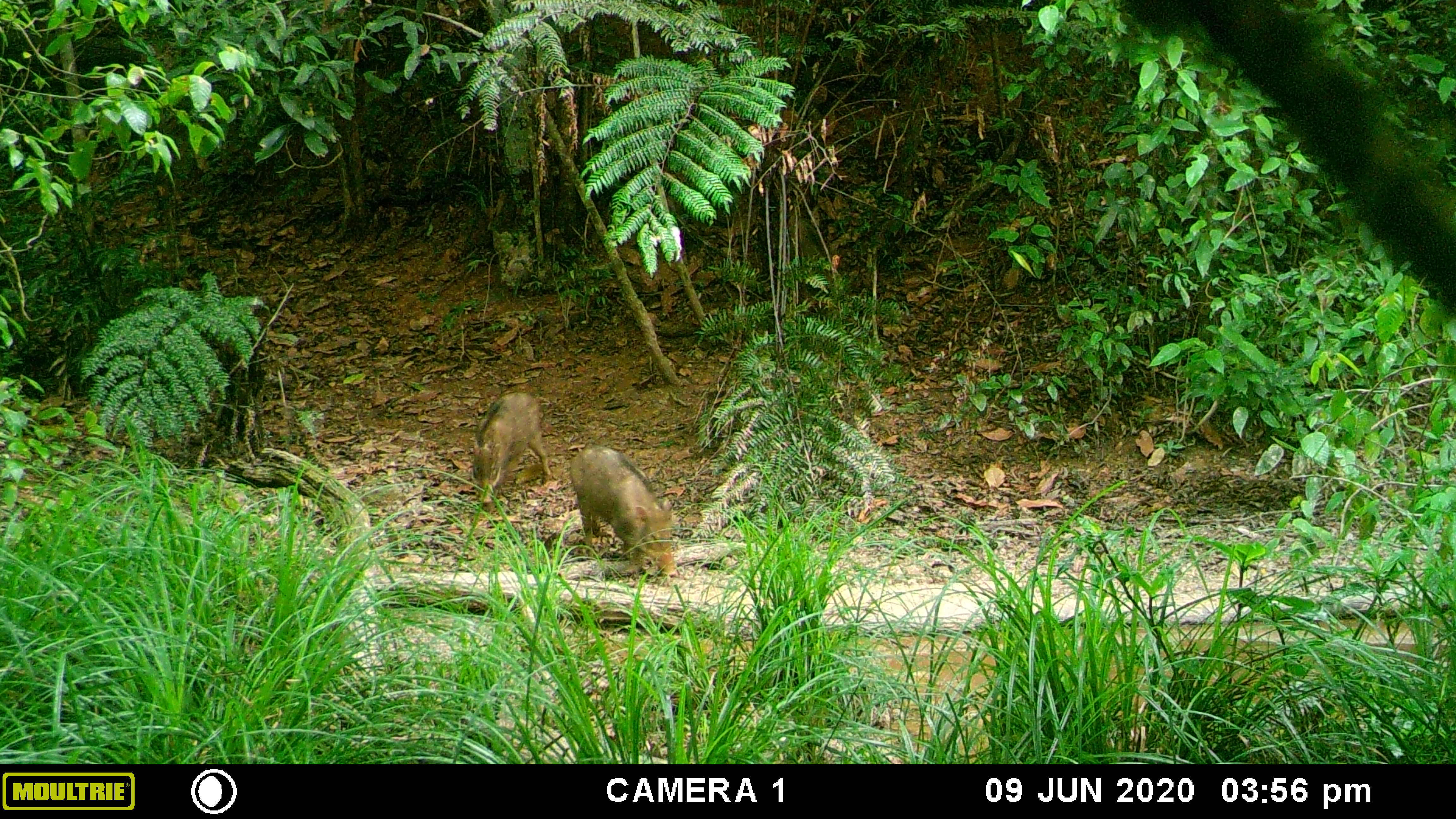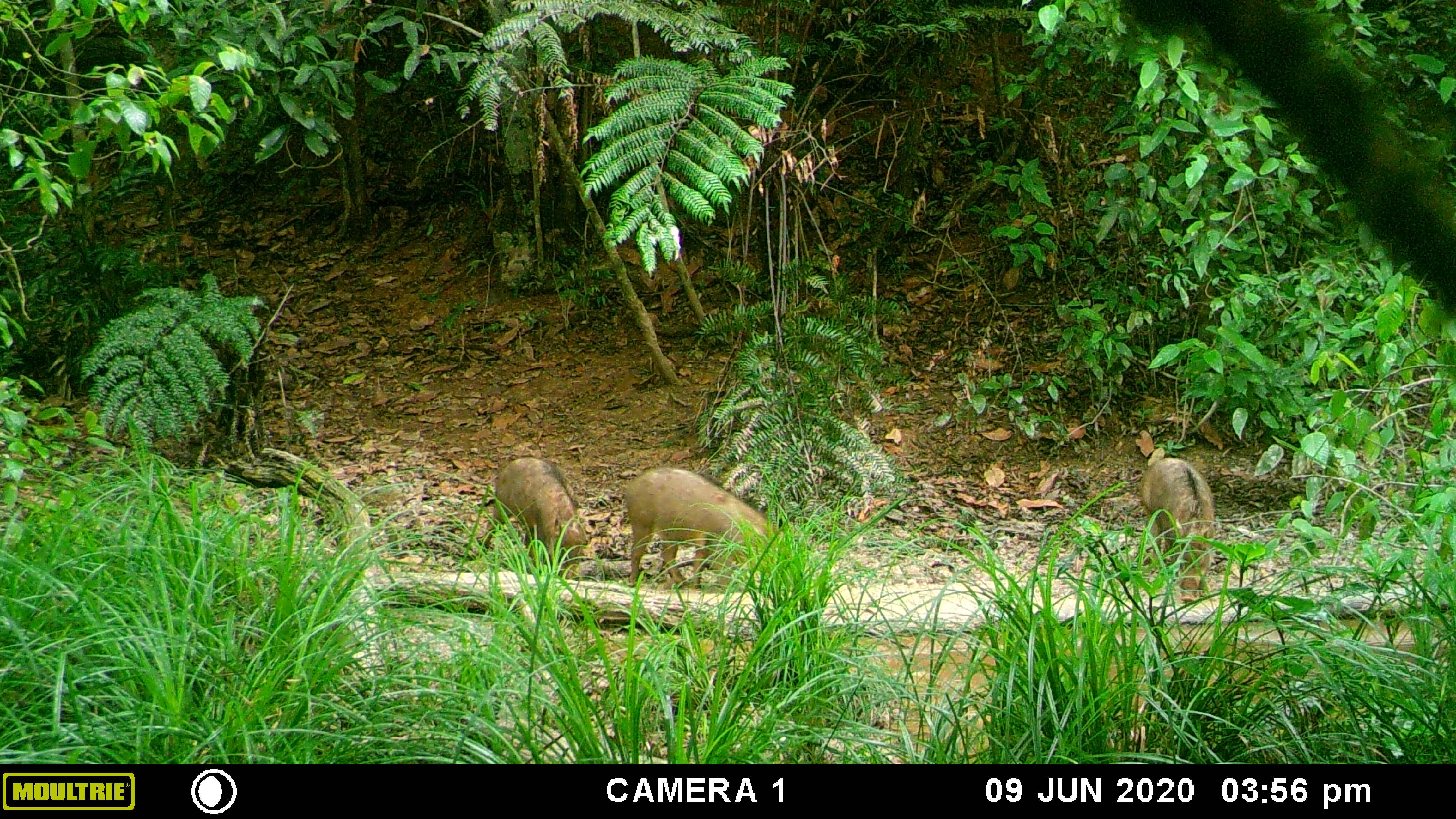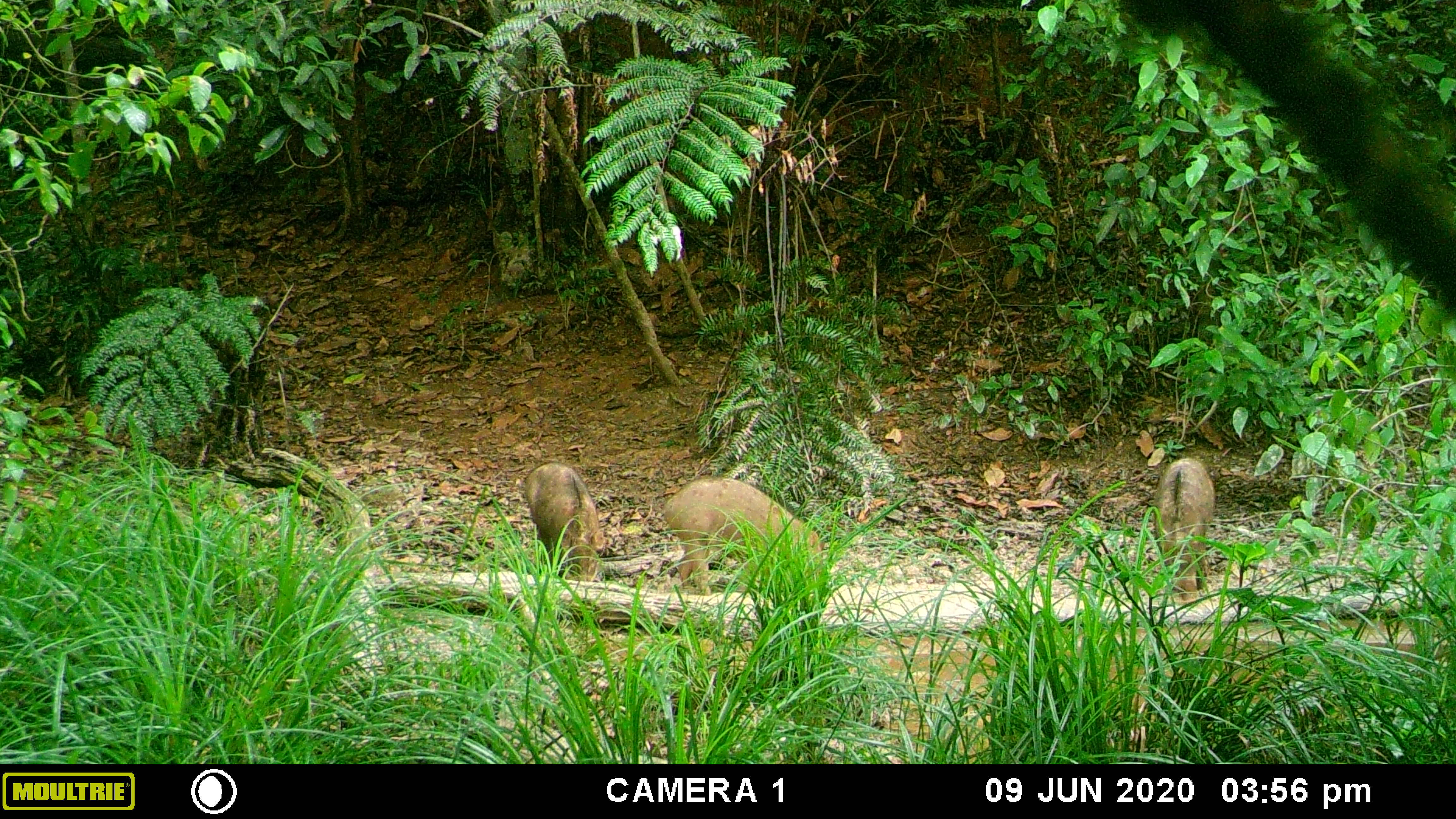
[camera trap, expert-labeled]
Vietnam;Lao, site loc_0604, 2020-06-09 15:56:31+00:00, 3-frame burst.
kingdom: Animalia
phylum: Chordata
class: Mammalia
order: Artiodactyla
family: Suidae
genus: Sus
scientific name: Sus scrofa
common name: eurasian wild pig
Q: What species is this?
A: Eurasian wild pig (Sus scrofa).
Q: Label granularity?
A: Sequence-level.